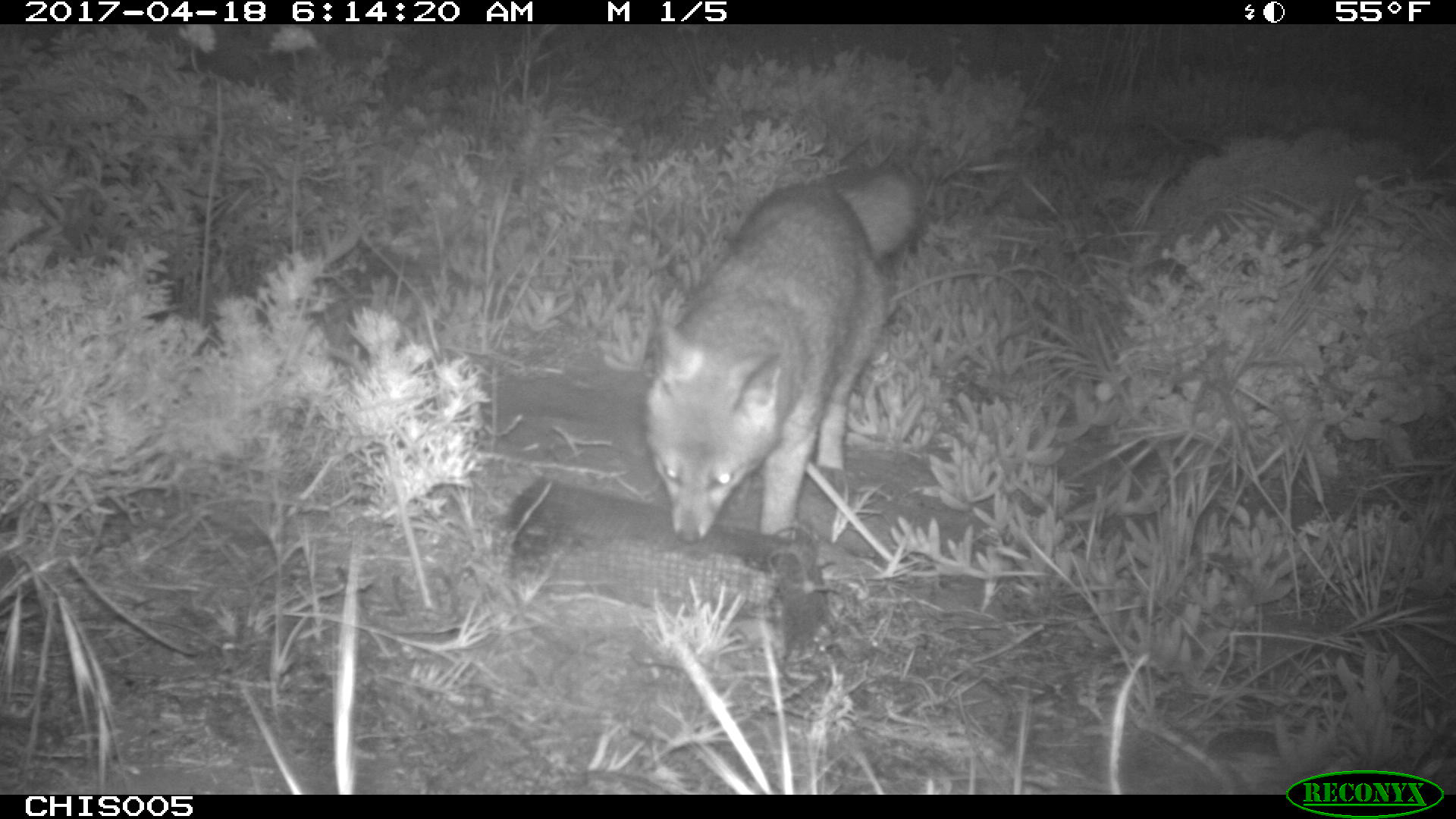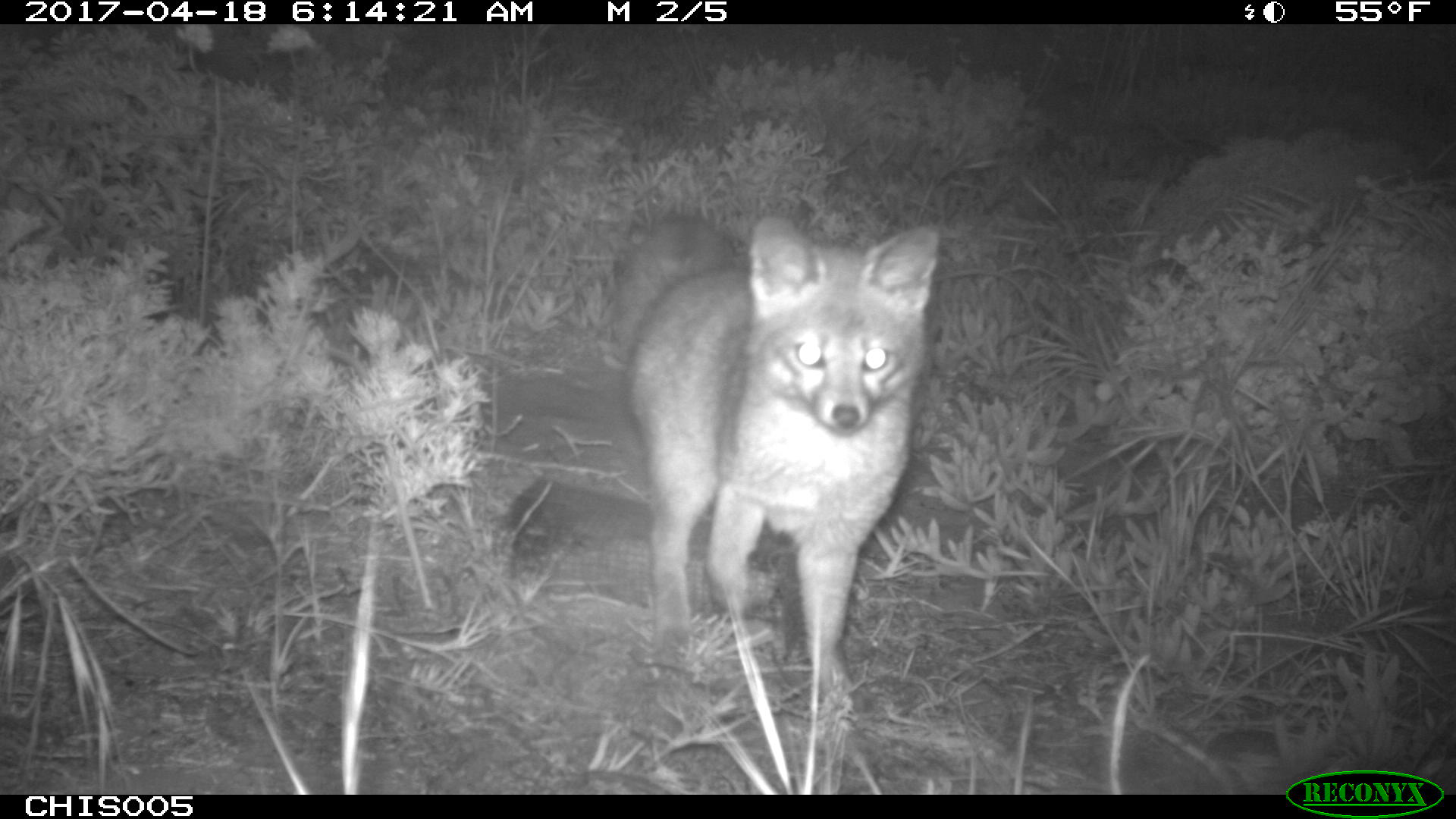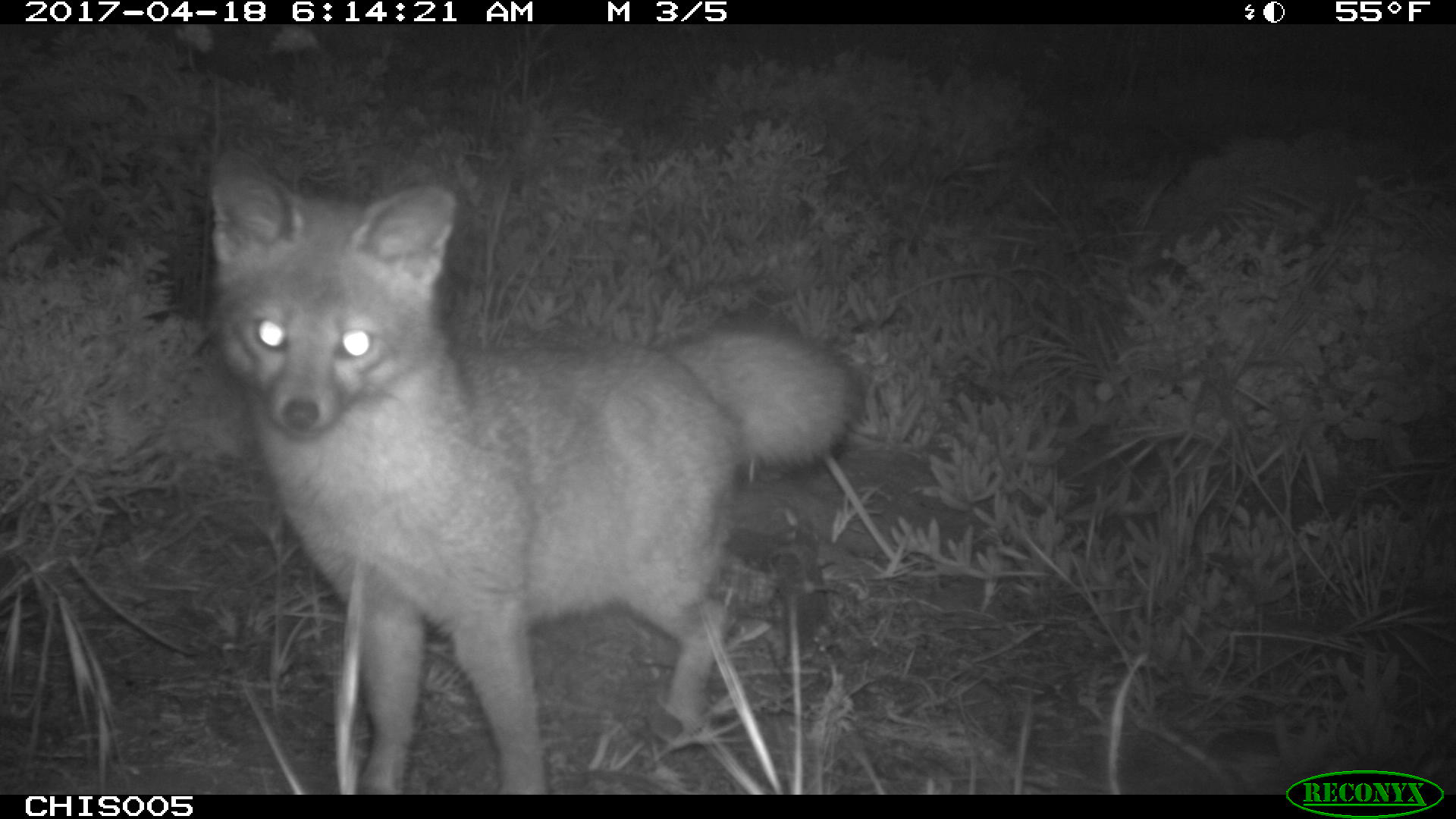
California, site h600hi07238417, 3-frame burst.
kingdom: Animalia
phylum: Chordata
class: Mammalia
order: Carnivora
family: Canidae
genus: Urocyon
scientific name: Urocyon littoralis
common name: island fox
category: fox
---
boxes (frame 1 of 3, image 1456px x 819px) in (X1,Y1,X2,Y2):
fox: (645,167,920,543)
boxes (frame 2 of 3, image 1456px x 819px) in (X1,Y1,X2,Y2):
fox: (614,215,937,710)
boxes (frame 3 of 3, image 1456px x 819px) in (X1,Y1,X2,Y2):
fox: (206,152,857,795)